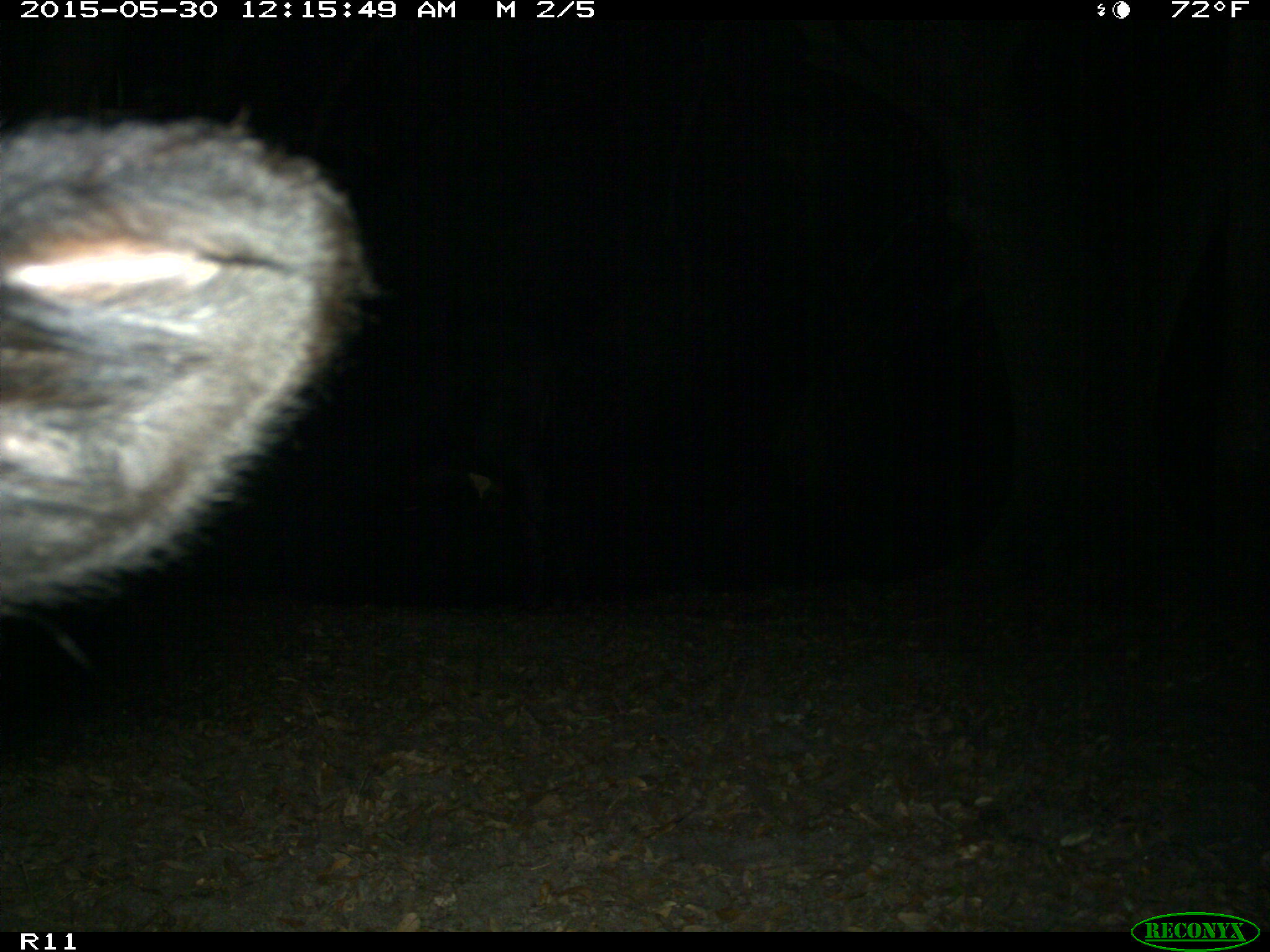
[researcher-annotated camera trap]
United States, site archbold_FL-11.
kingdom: Animalia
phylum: Chordata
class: Mammalia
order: Artiodactyla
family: Bovidae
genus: Bos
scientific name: Bos taurus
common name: domestic cow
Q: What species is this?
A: Bos taurus (domestic cow).